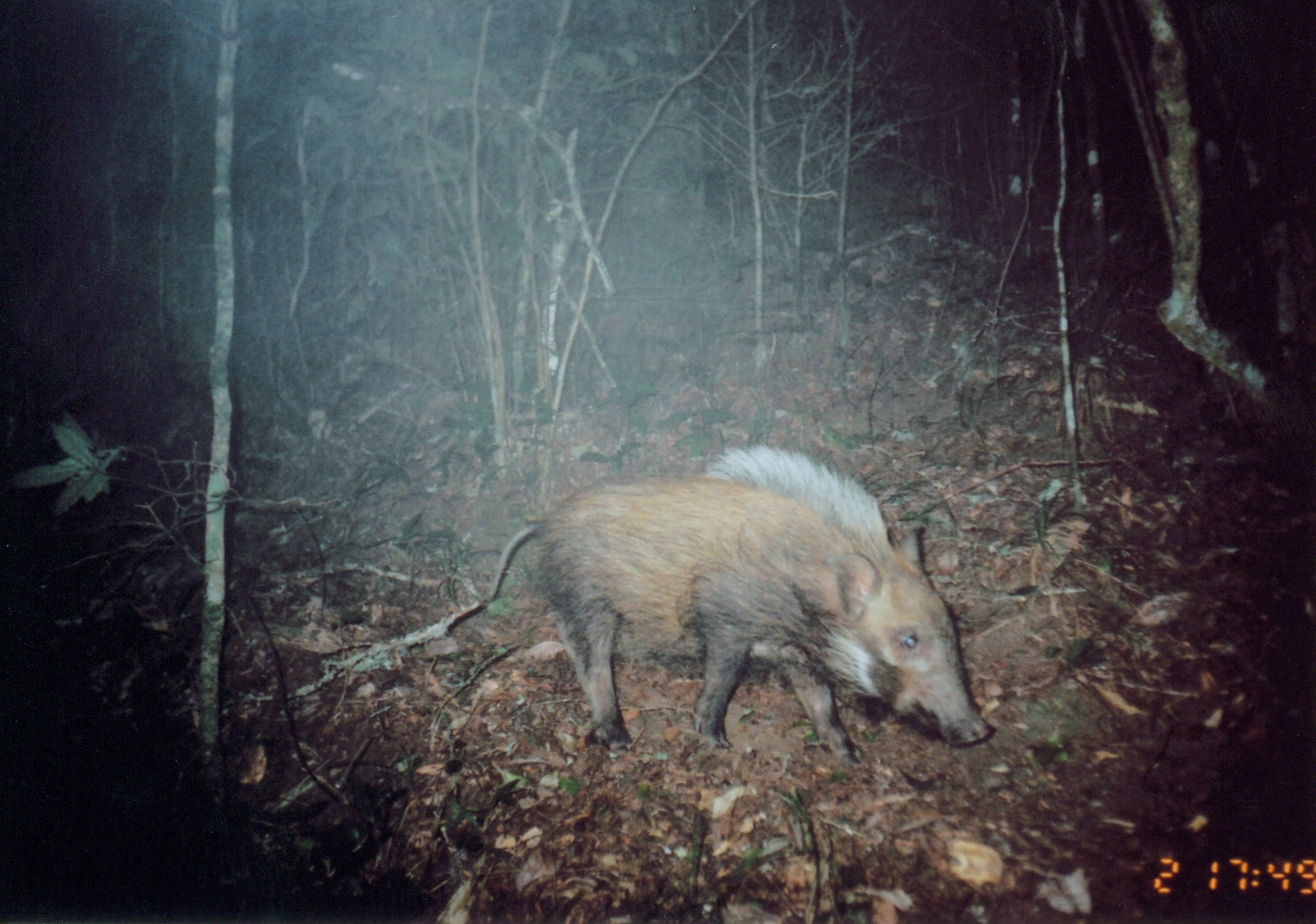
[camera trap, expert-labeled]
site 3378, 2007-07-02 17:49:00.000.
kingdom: Animalia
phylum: Chordata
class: Mammalia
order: Artiodactyla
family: Suidae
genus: Potamochoerus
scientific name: Potamochoerus larvatus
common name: bushpig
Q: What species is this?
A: Potamochoerus larvatus (bushpig).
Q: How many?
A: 1.